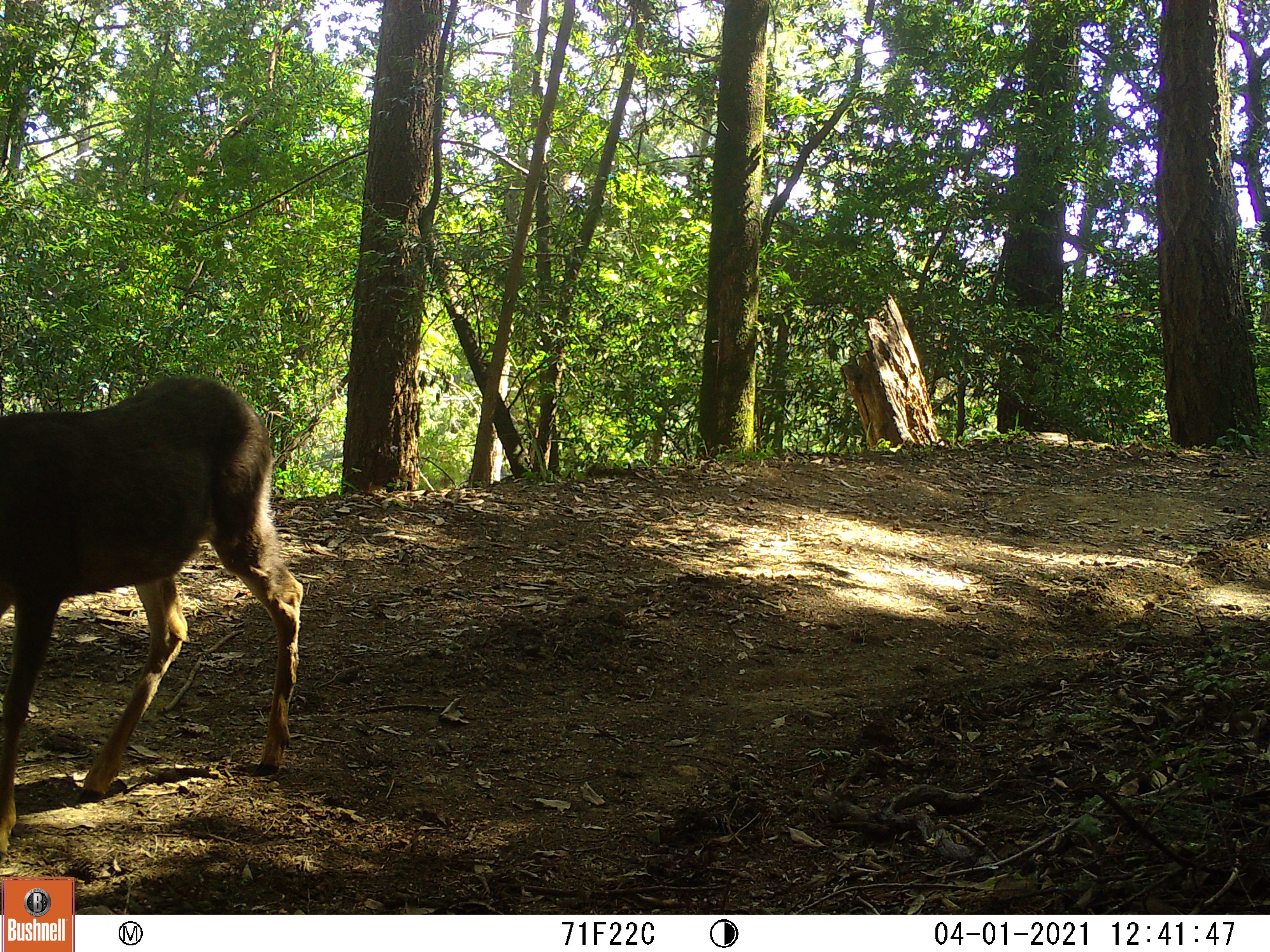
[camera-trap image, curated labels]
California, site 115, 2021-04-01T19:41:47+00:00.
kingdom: Animalia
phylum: Chordata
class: Mammalia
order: Artiodactyla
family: Cervidae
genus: Odocoileus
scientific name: Odocoileus hemionus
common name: mule deer